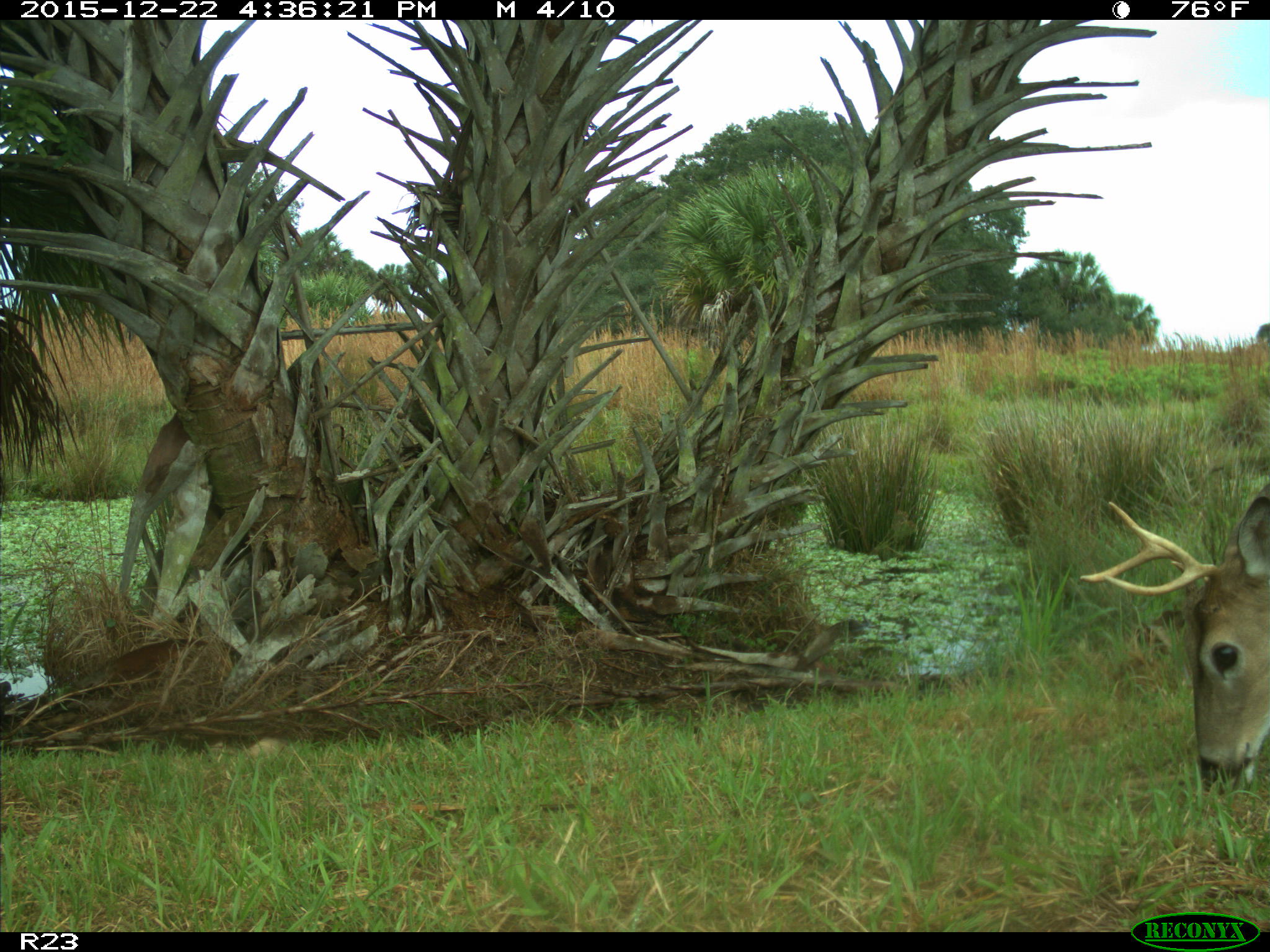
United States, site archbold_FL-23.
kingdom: Animalia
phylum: Chordata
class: Mammalia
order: Artiodactyla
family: Cervidae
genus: Odocoileus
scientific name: Odocoileus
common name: deer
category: unidentified deer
Unidentified deer (deer) (Odocoileus).